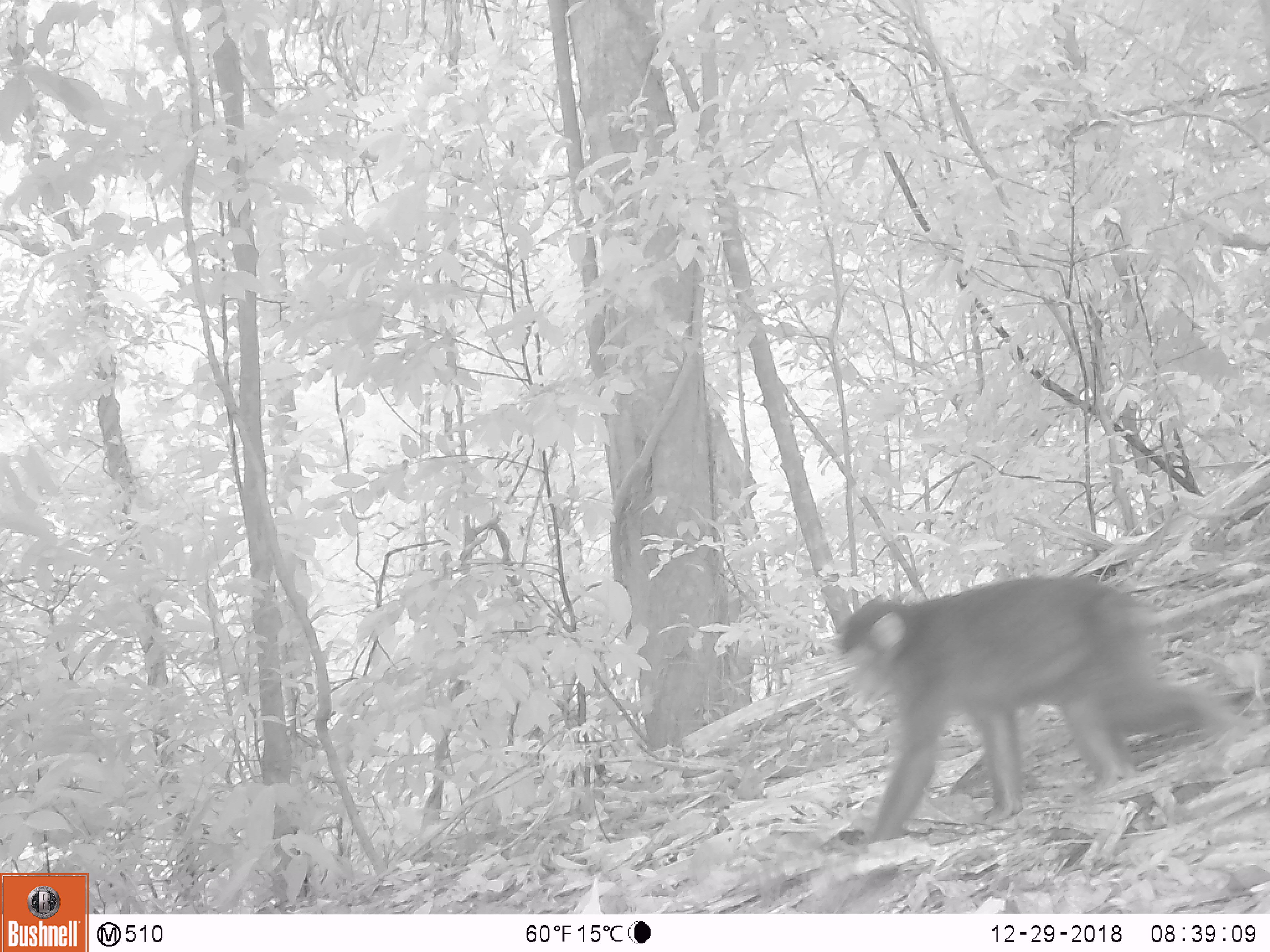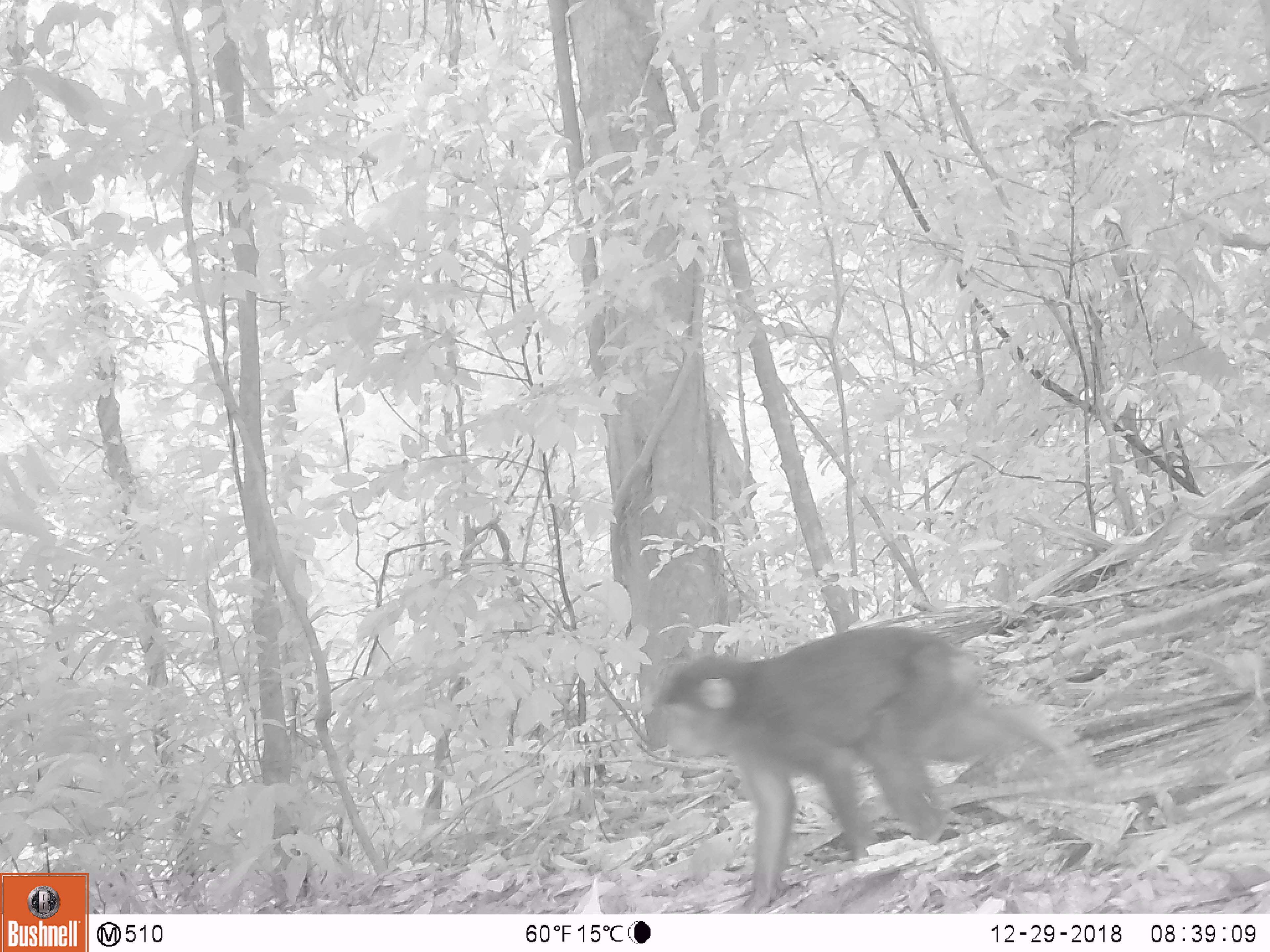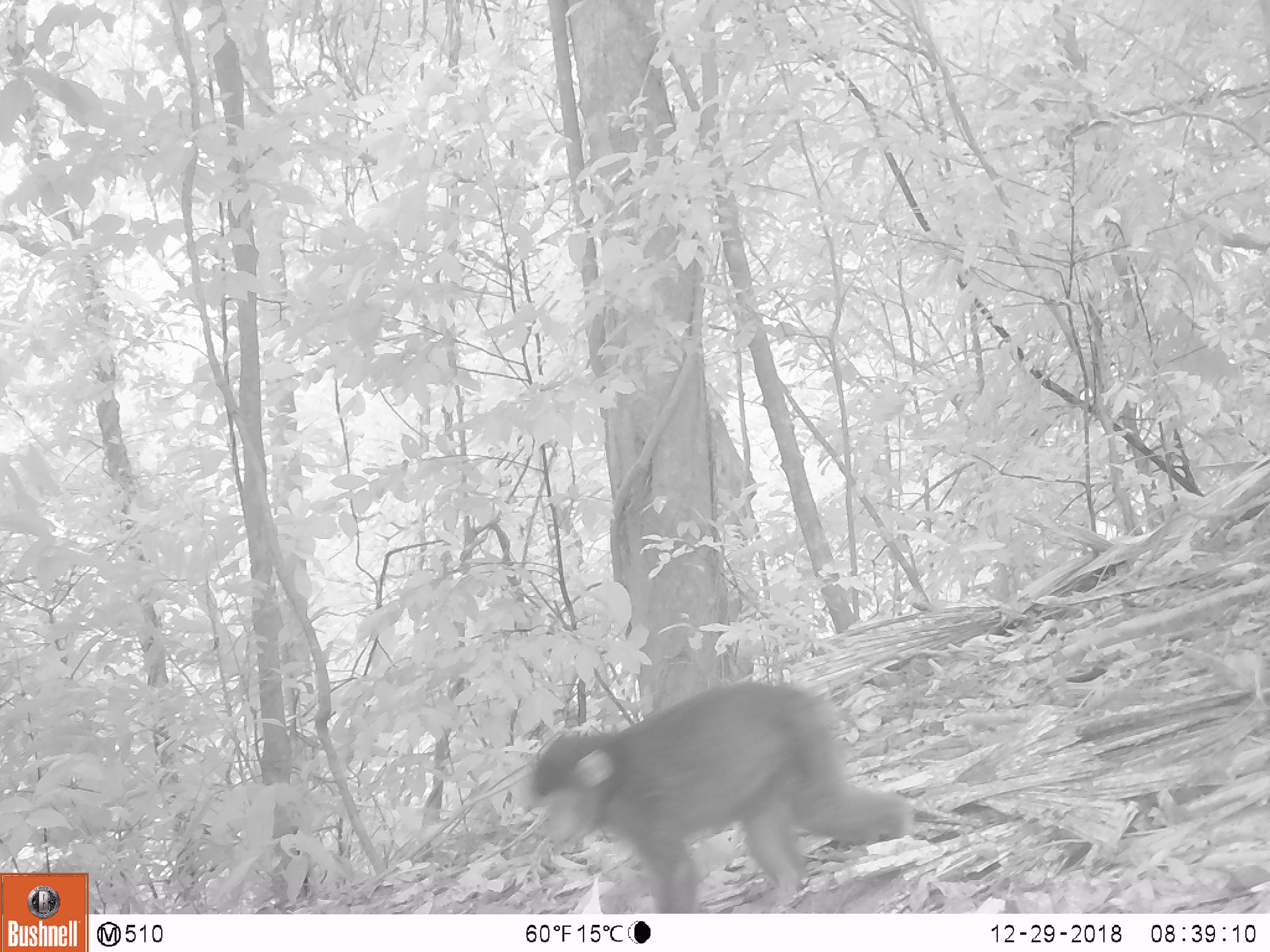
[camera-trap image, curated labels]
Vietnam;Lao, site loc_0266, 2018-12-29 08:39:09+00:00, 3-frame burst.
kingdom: Animalia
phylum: Chordata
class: Mammalia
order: Primates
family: Cercopithecidae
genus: Macaca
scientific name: Macaca arctoides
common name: stump-tailed macaque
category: stump tailed macaque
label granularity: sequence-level